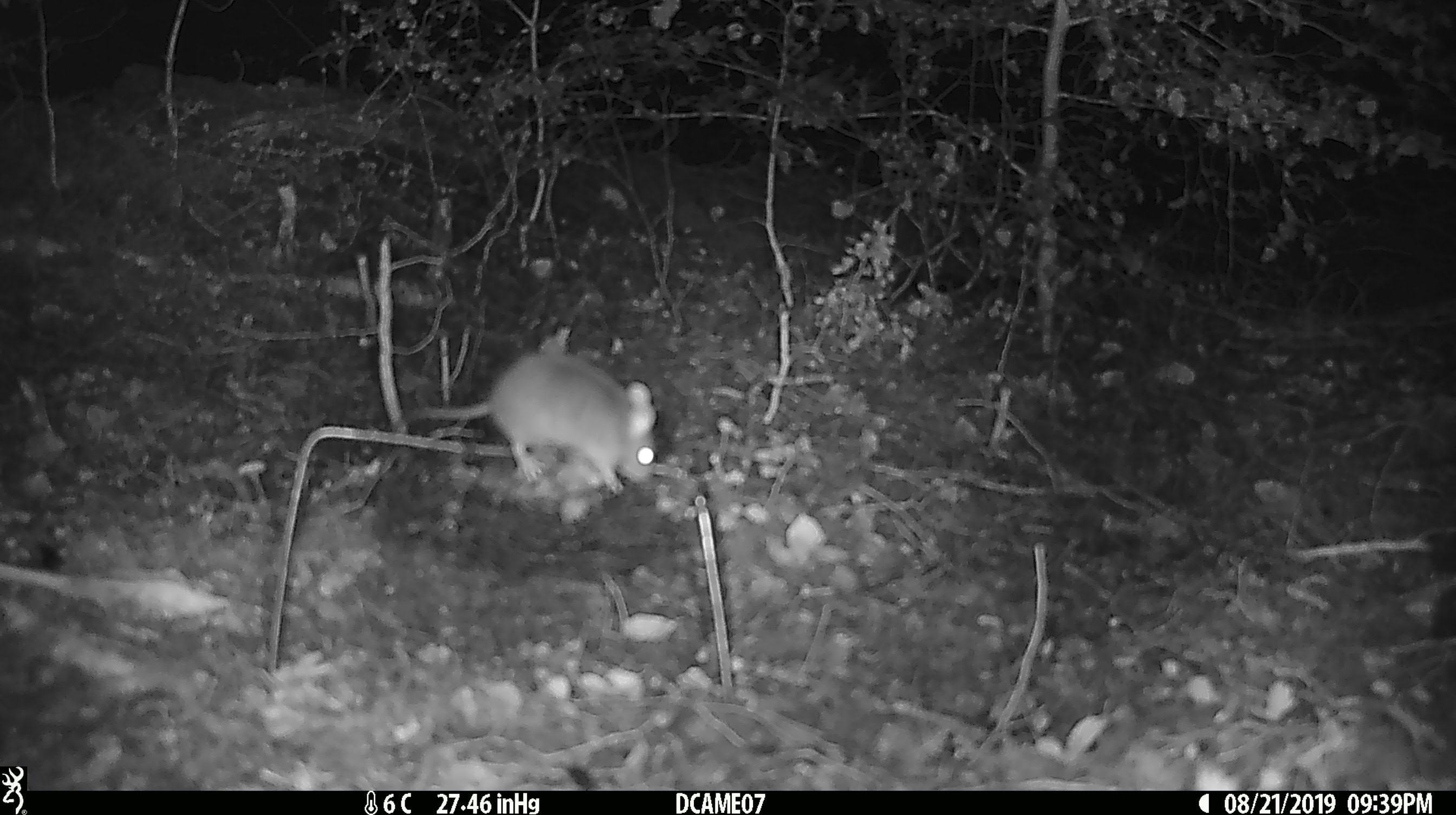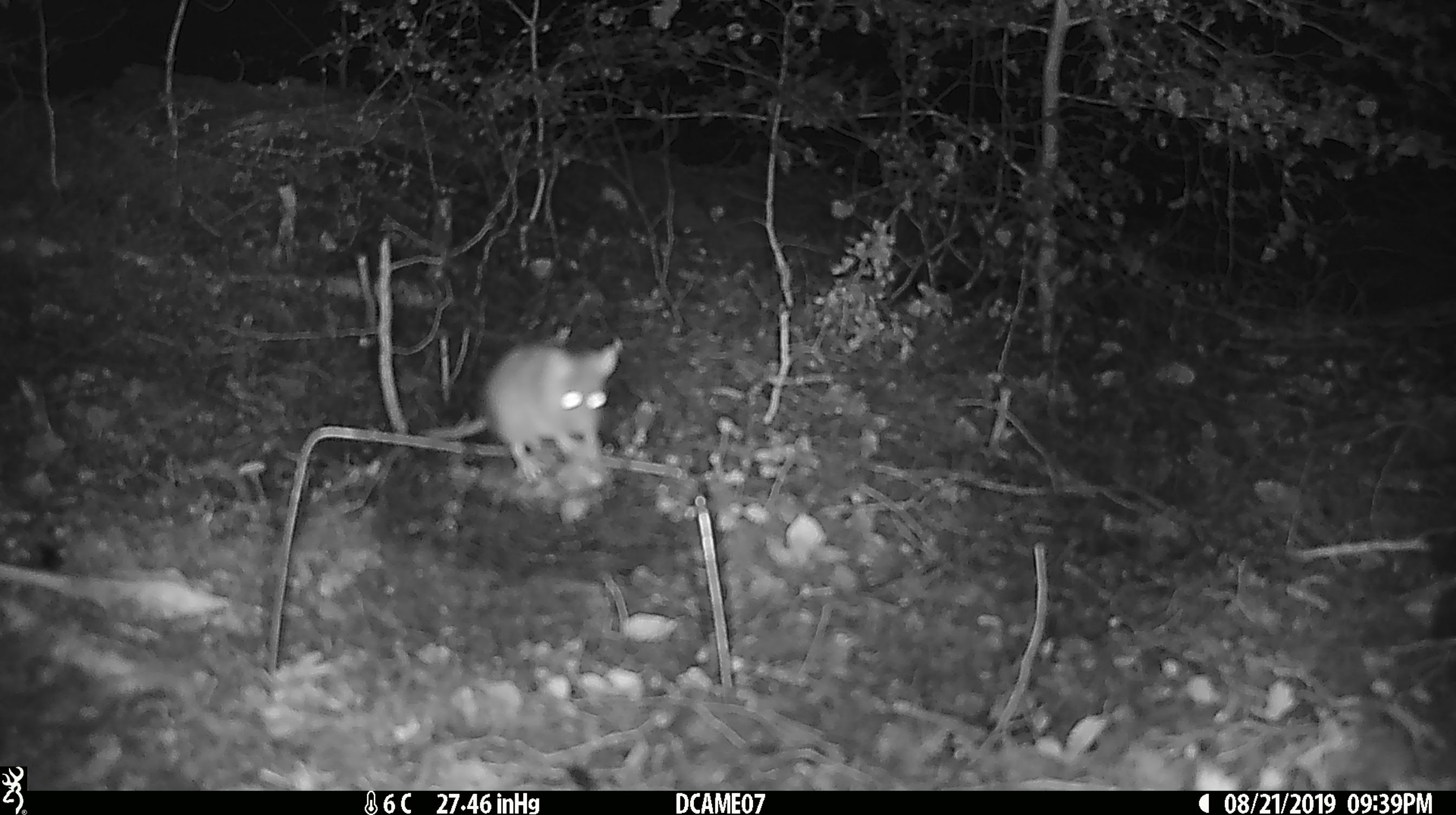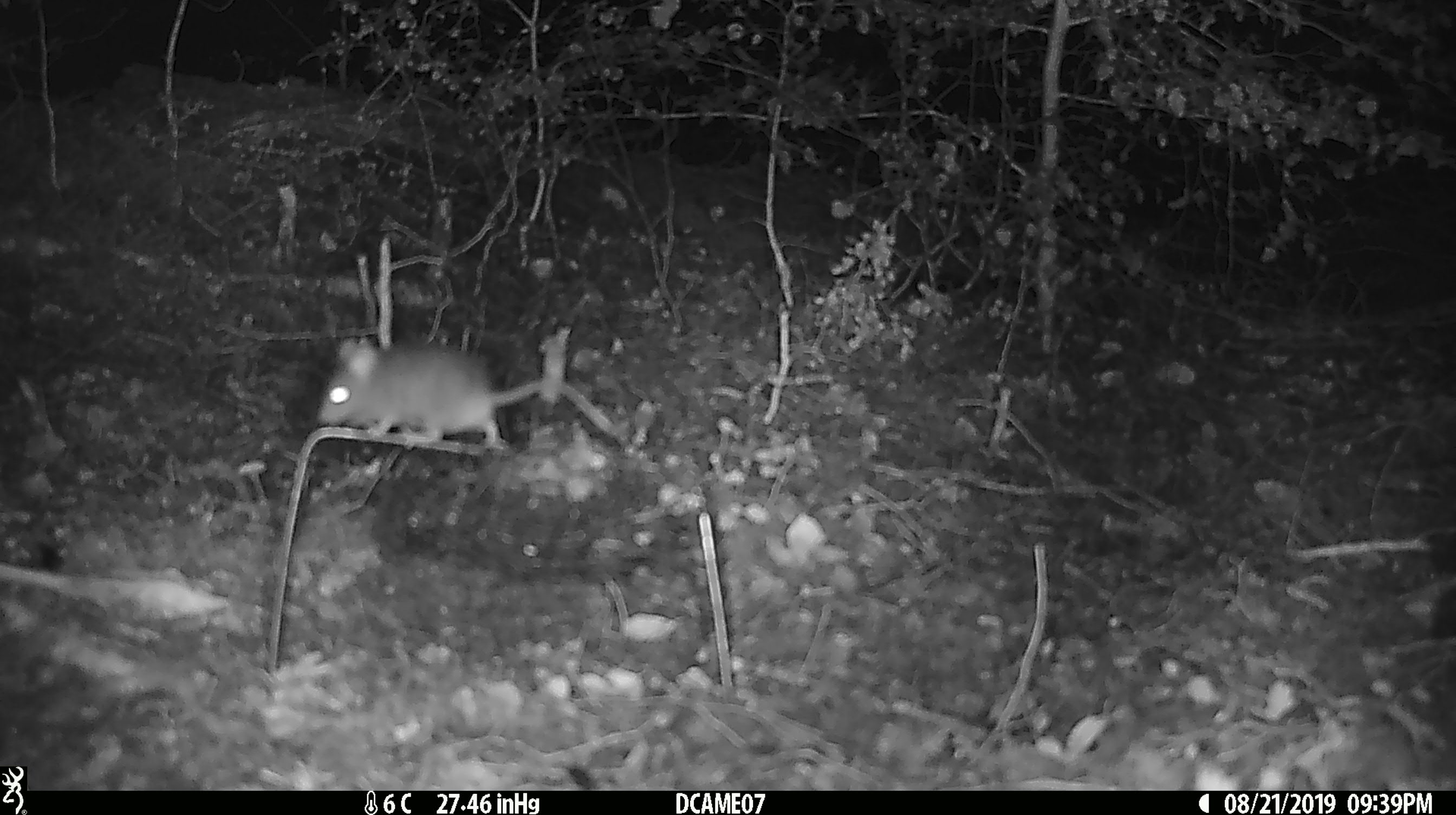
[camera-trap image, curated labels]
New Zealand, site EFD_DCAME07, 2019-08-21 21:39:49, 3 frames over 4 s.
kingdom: Animalia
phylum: Chordata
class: Mammalia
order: Rodentia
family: Muridae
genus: Mus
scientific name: Mus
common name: mouse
Mouse (Mus).